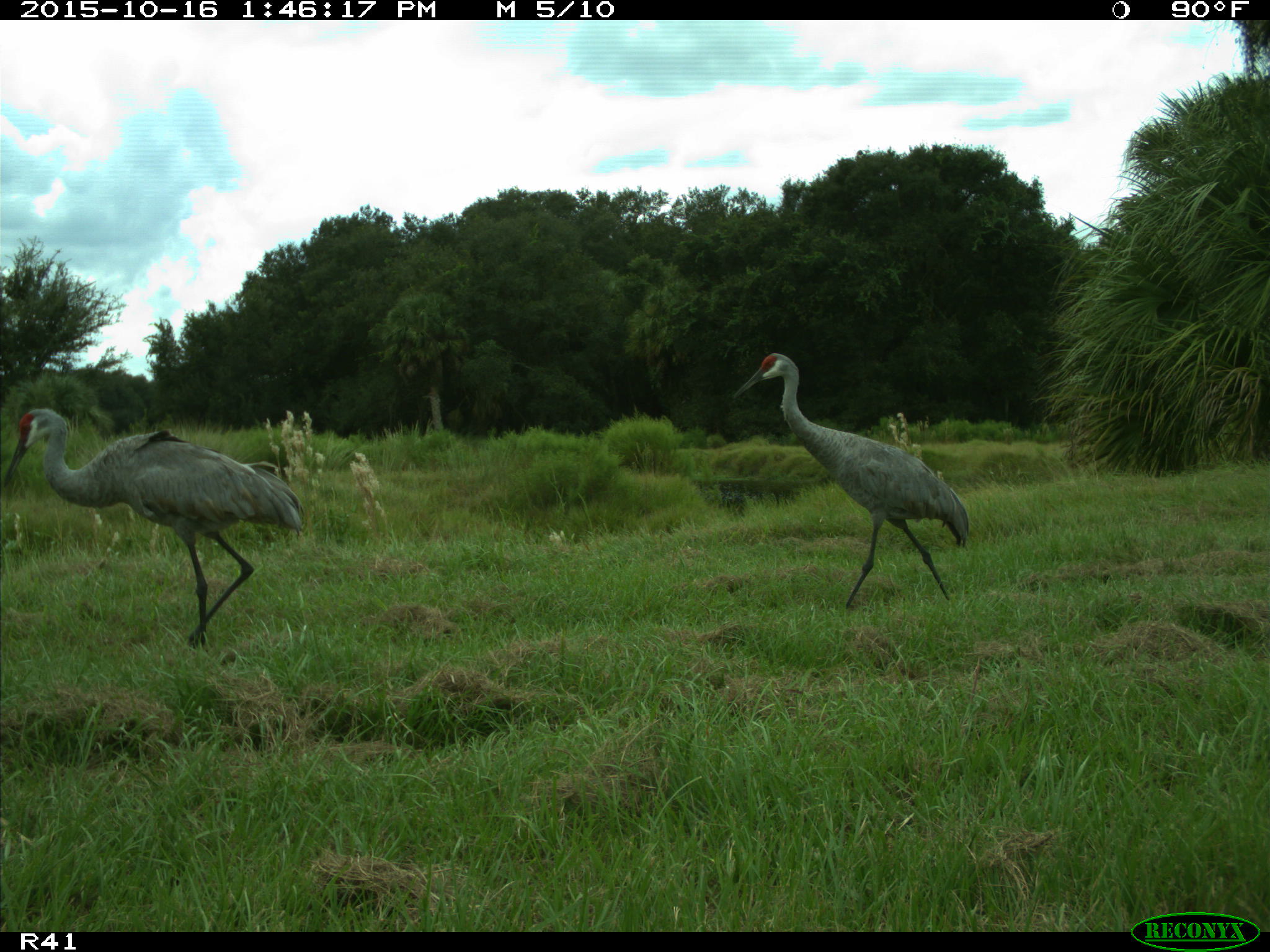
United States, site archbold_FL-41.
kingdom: Animalia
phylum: Chordata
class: Aves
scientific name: Aves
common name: birds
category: unidentified bird